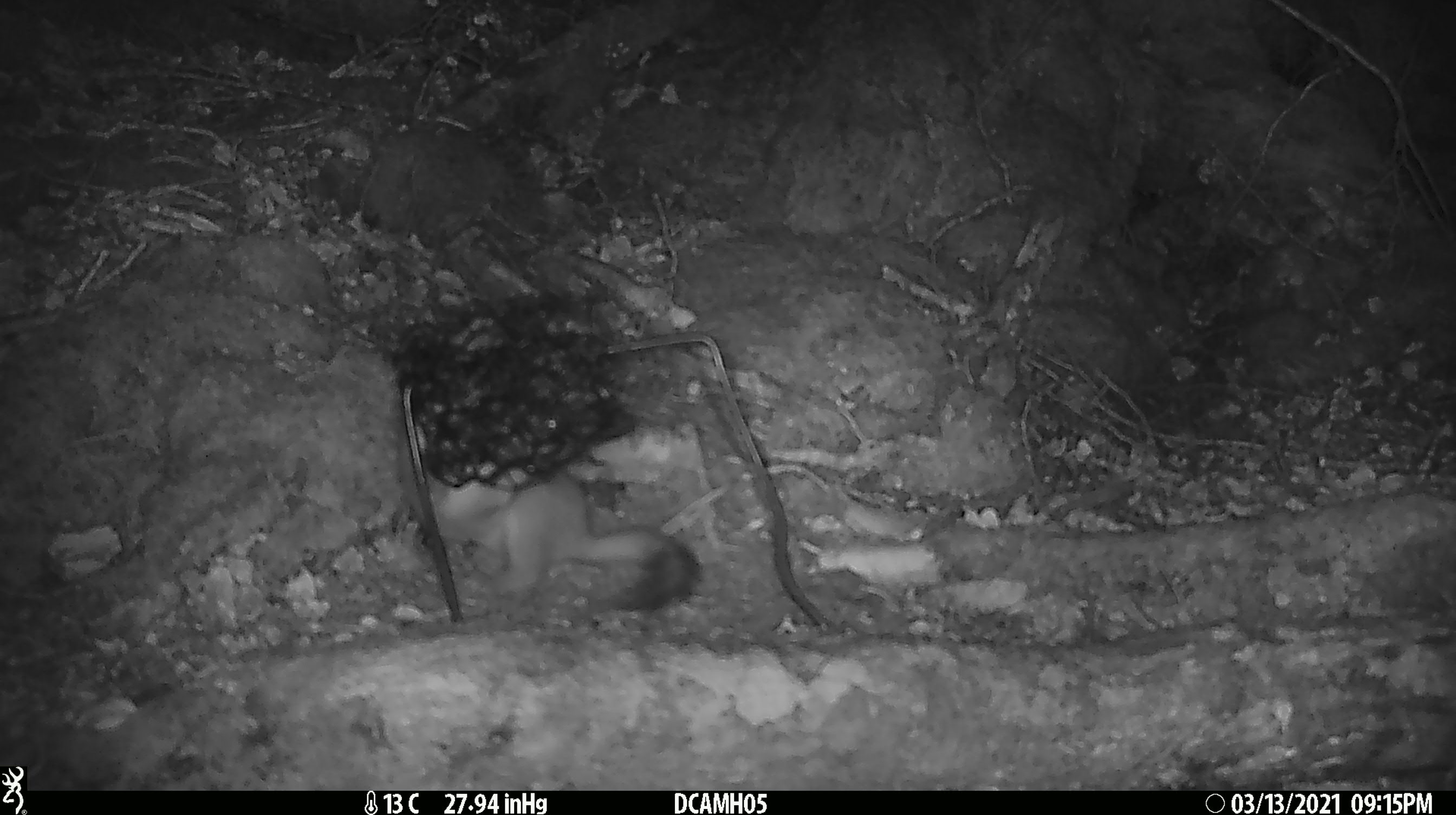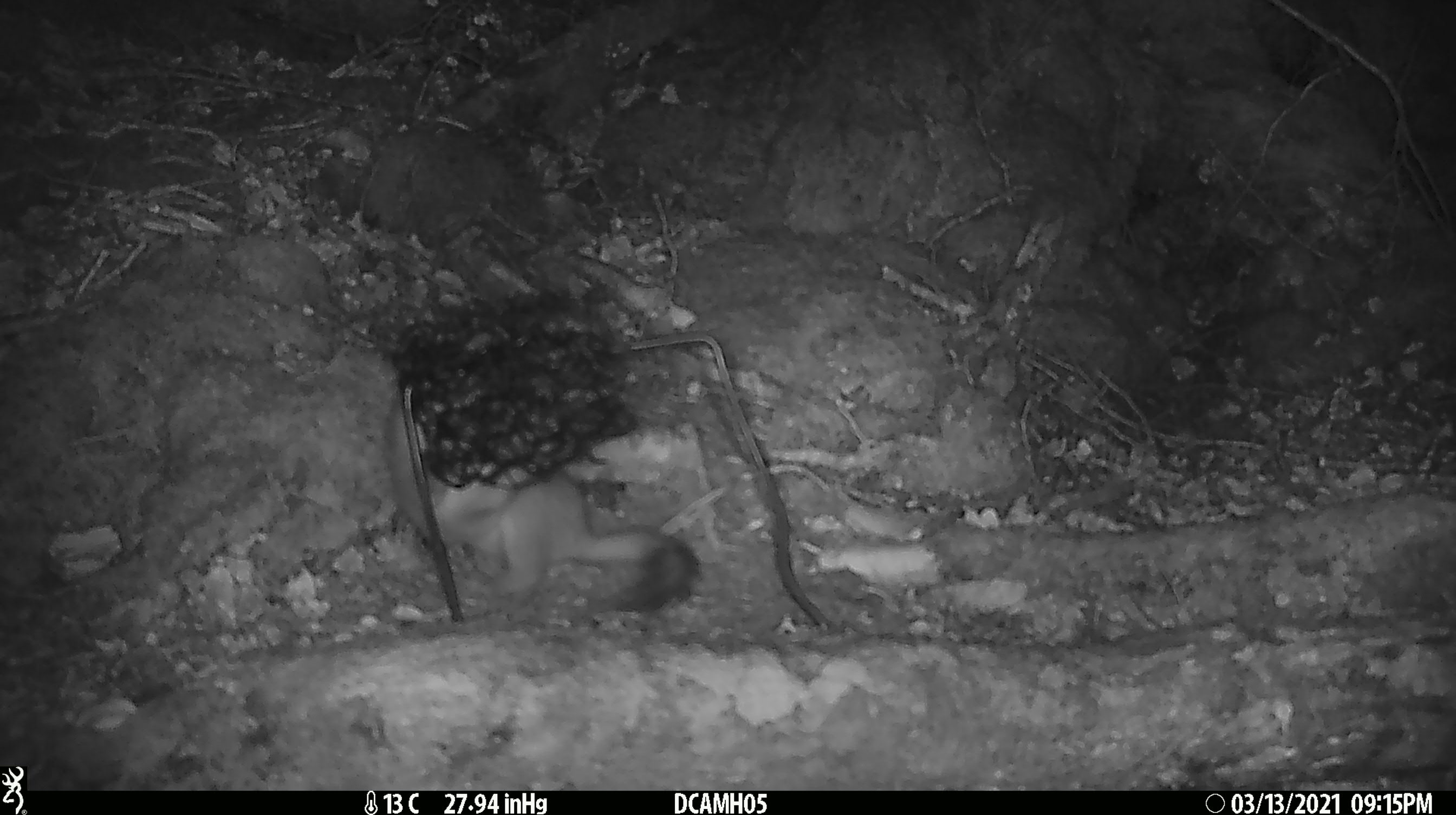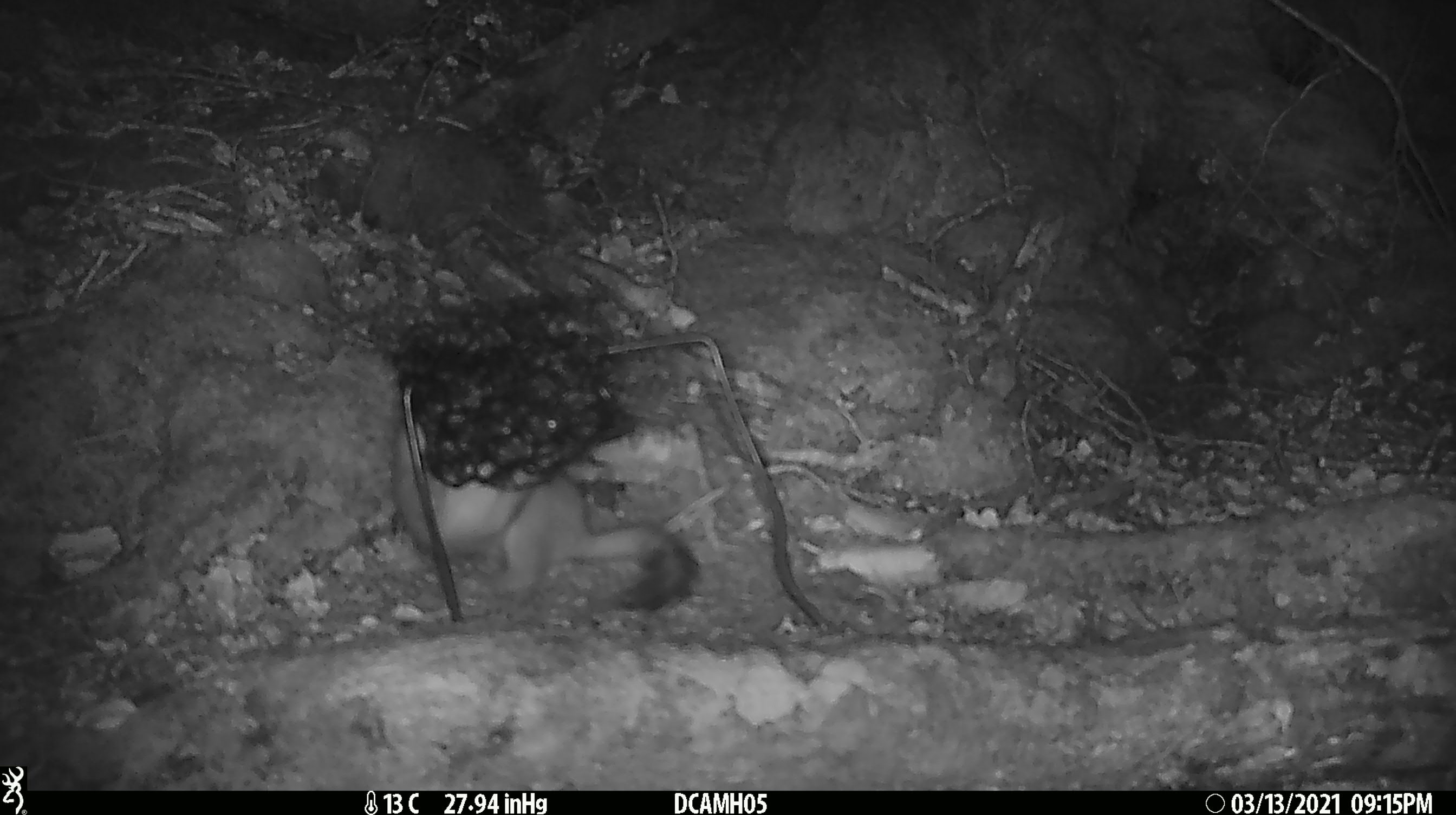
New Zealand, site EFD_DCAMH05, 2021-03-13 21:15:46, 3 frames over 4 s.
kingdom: Animalia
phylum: Chordata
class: Mammalia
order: Carnivora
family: Mustelidae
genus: Mustela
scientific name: Mustela erminea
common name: stoat